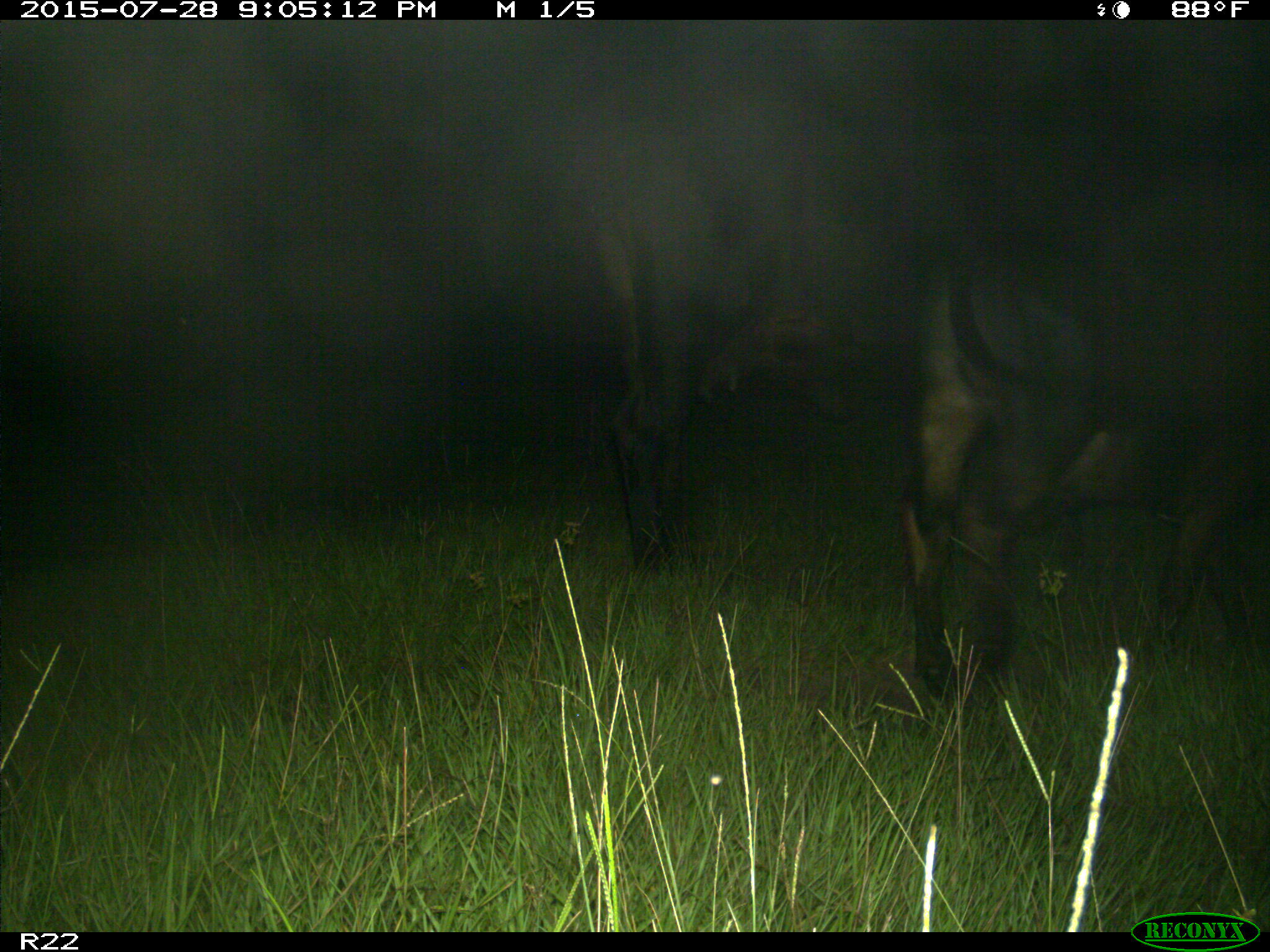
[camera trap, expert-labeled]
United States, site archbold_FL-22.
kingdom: Animalia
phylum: Chordata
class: Mammalia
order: Artiodactyla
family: Bovidae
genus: Bos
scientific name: Bos taurus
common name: domestic cow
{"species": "Bos taurus (domestic cow)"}